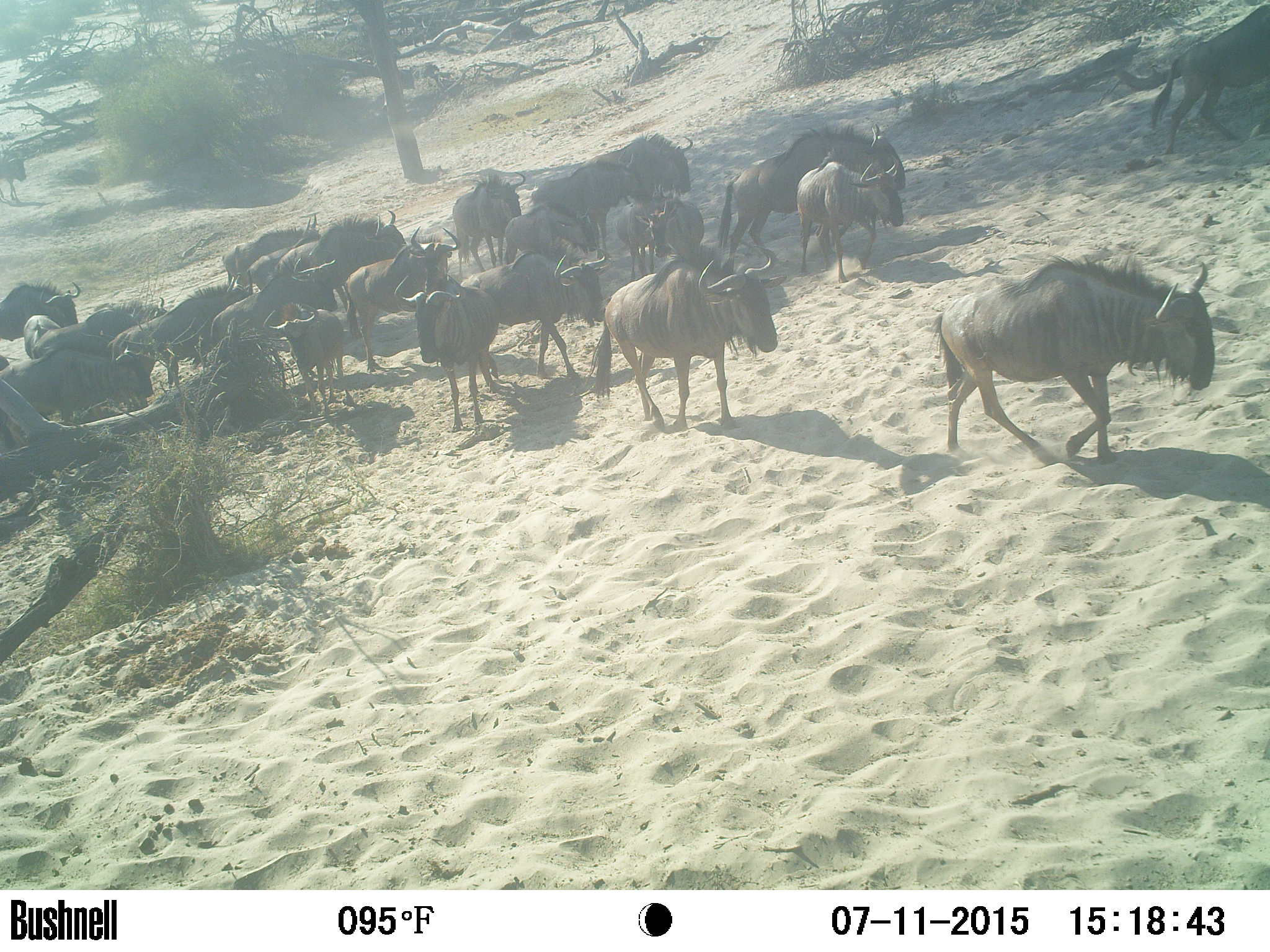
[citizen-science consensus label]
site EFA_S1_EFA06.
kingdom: Animalia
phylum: Chordata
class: Mammalia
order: Artiodactyla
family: Bovidae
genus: Connochaetes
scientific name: Connochaetes taurinus taurinus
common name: blue wildebeest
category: wildebeestblue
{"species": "wildebeestblue (blue wildebeest) (Connochaetes taurinus taurinus)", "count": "11-50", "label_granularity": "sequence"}